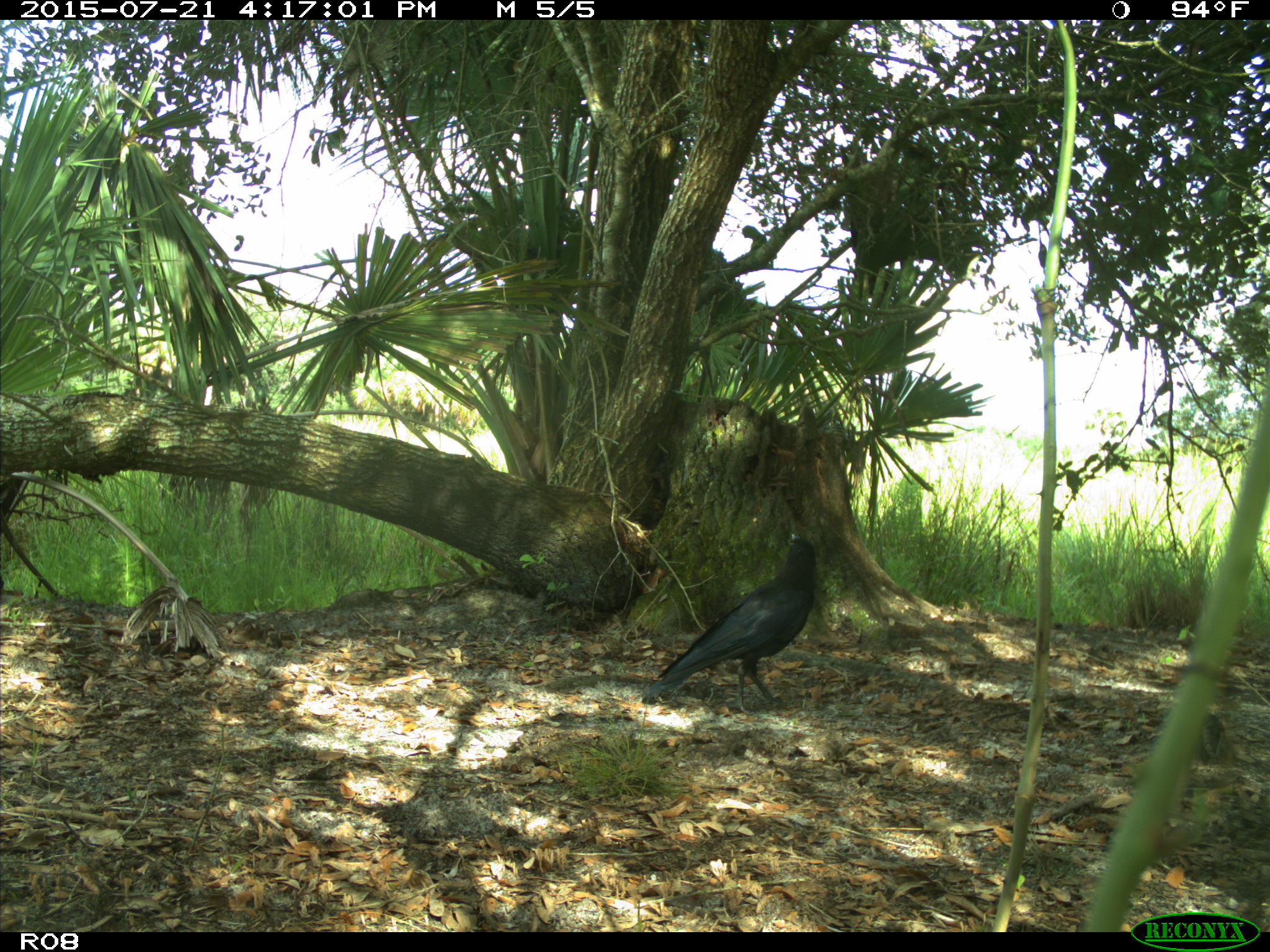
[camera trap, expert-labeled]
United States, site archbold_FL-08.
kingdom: Animalia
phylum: Chordata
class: Aves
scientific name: Aves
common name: birds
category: unidentified bird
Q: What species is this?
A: Unidentified bird (birds) (Aves).